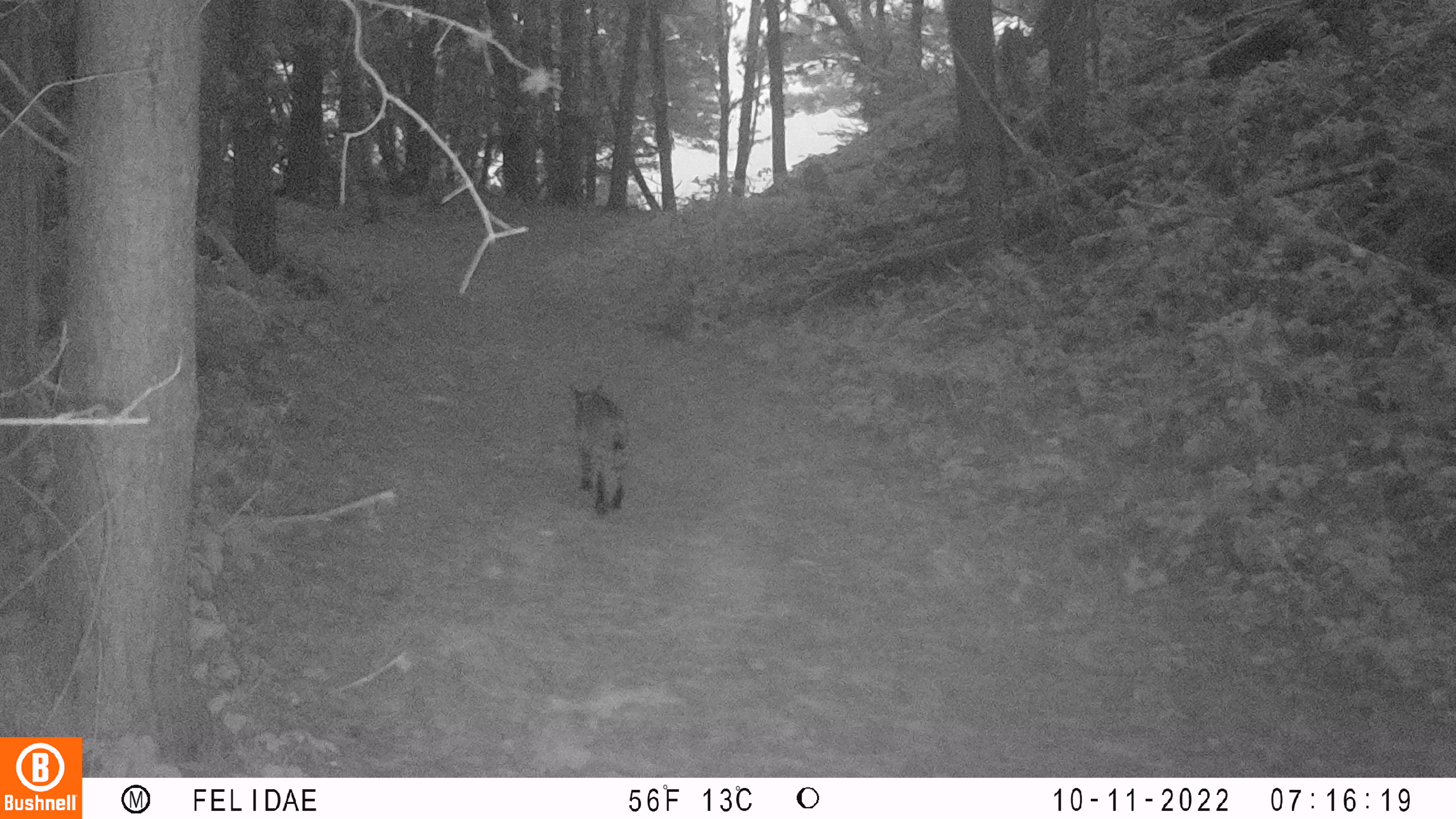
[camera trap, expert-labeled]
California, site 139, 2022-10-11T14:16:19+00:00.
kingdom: Animalia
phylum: Chordata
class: Mammalia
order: Carnivora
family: Felidae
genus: Lynx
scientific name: Lynx rufus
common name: bobcat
Bobcat (Lynx rufus).